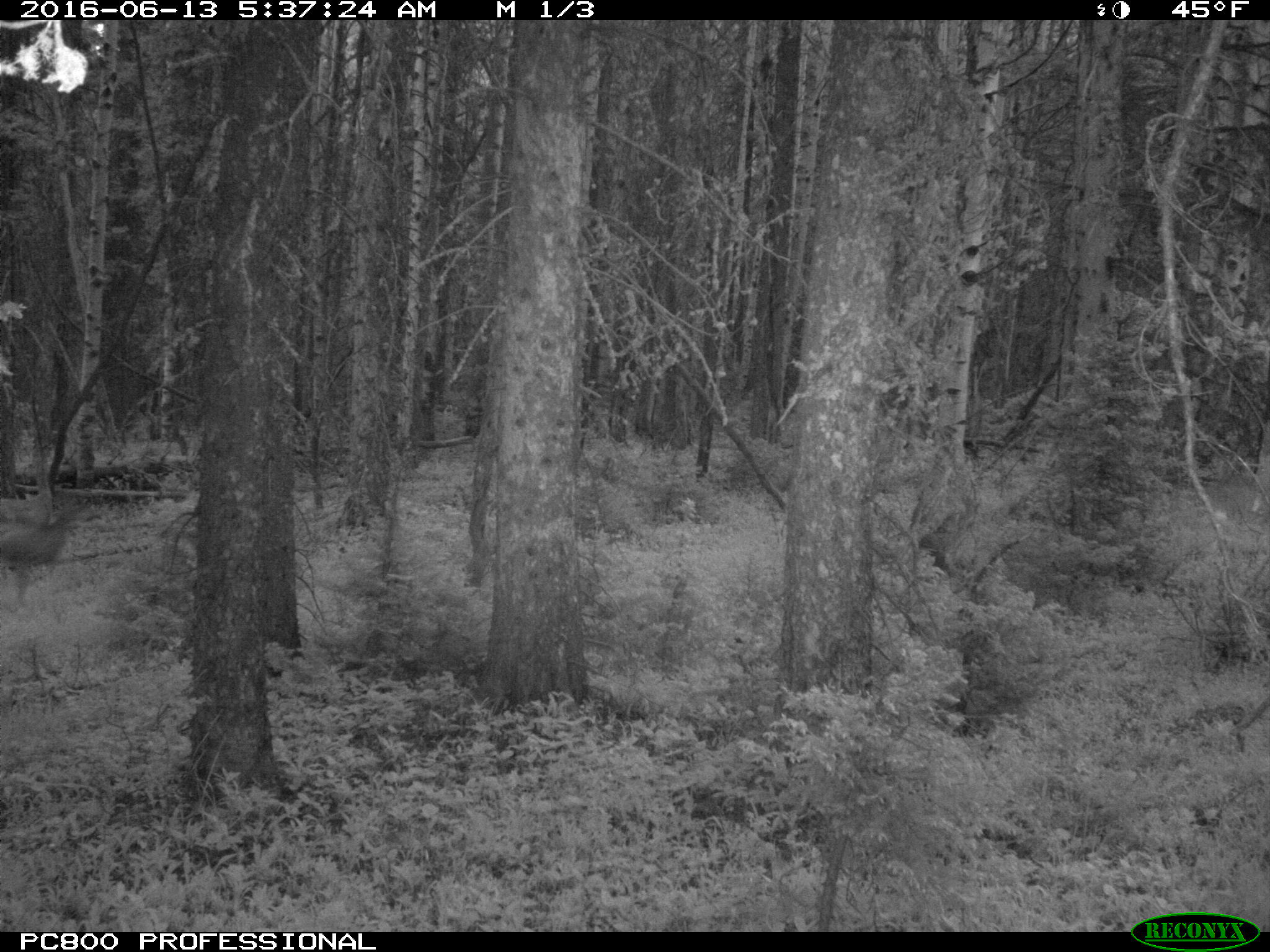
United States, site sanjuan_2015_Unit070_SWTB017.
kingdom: Animalia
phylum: Chordata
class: Mammalia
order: Artiodactyla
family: Cervidae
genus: Odocoileus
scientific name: Odocoileus hemionus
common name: mule deer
Odocoileus hemionus (mule deer).